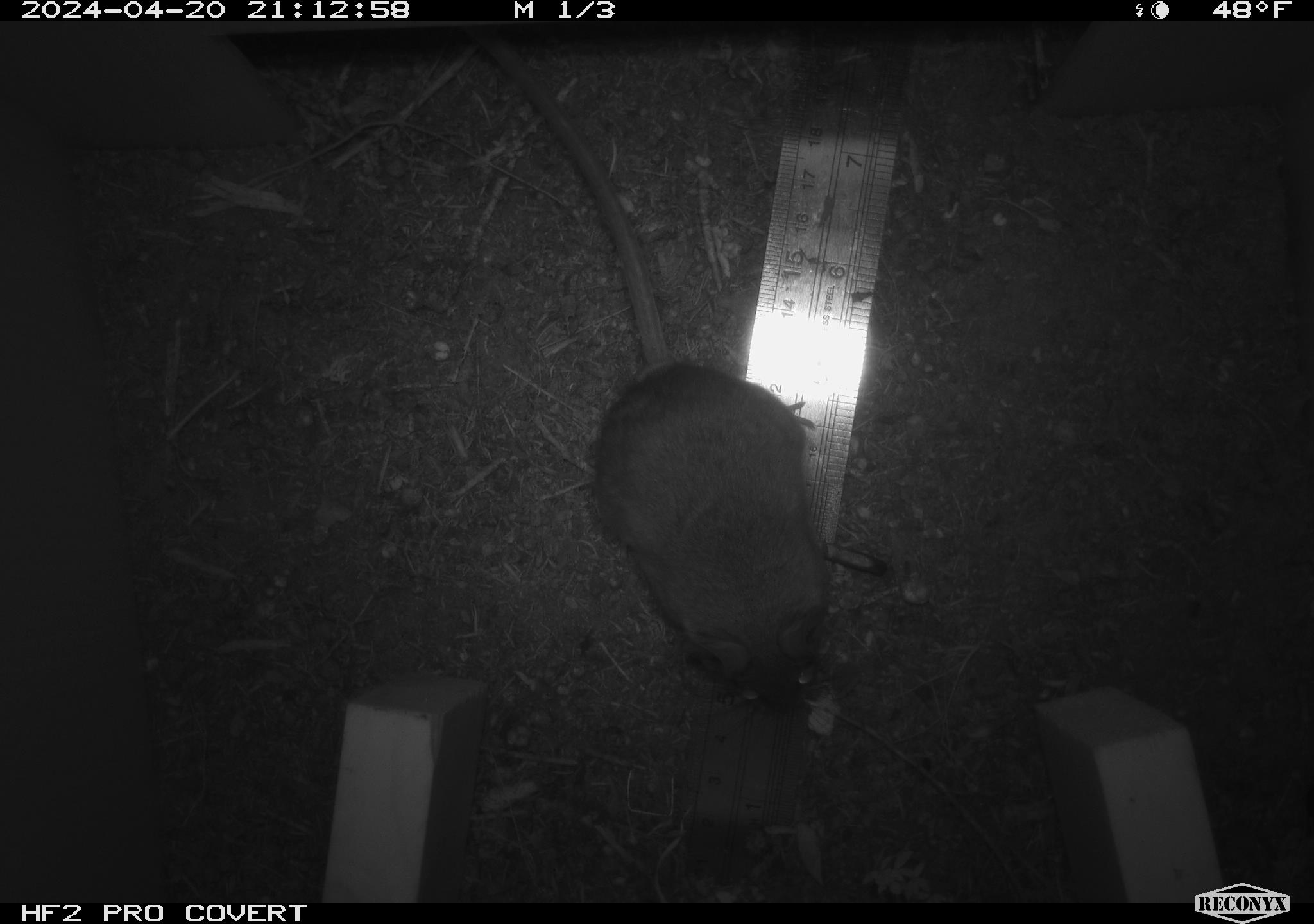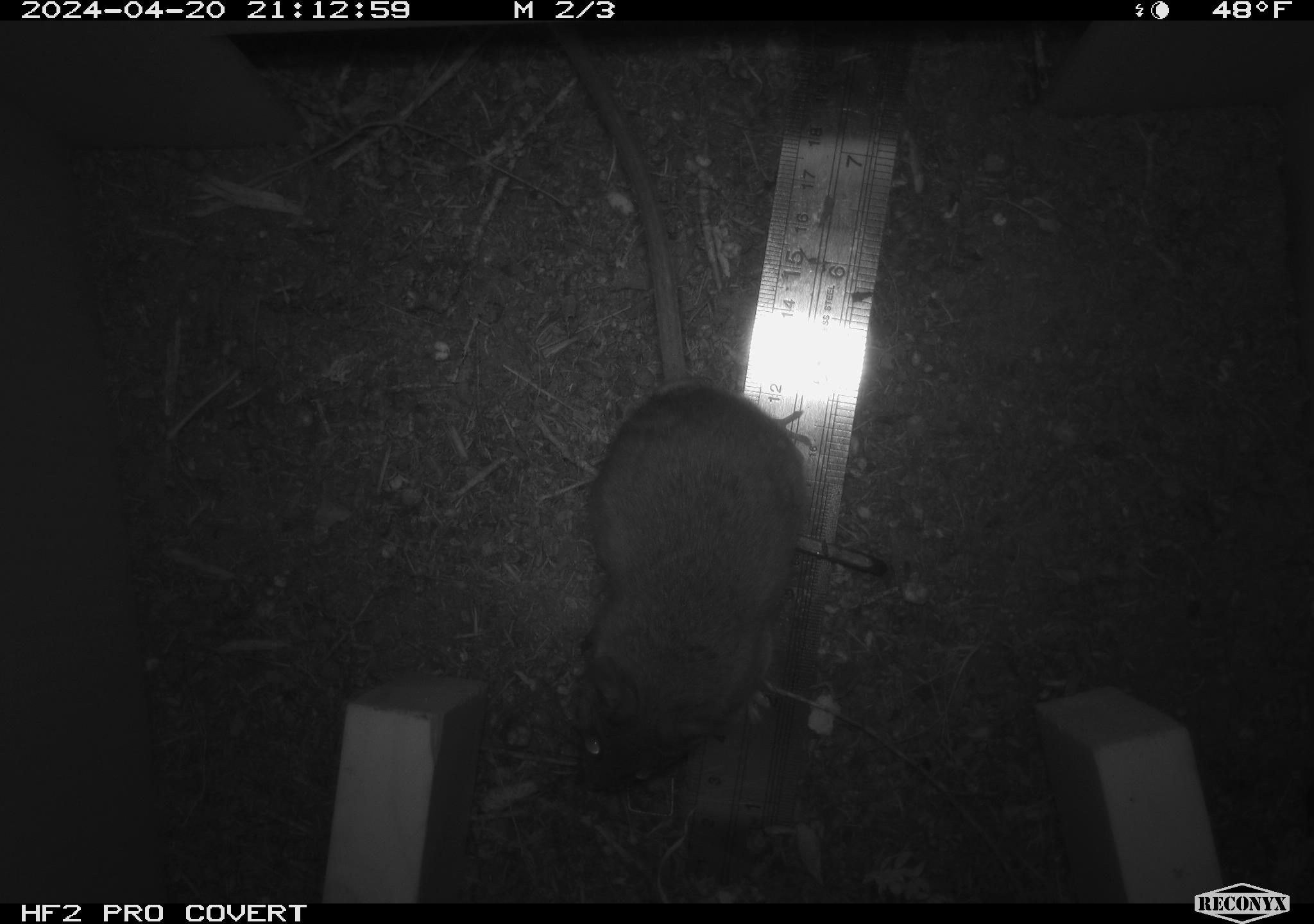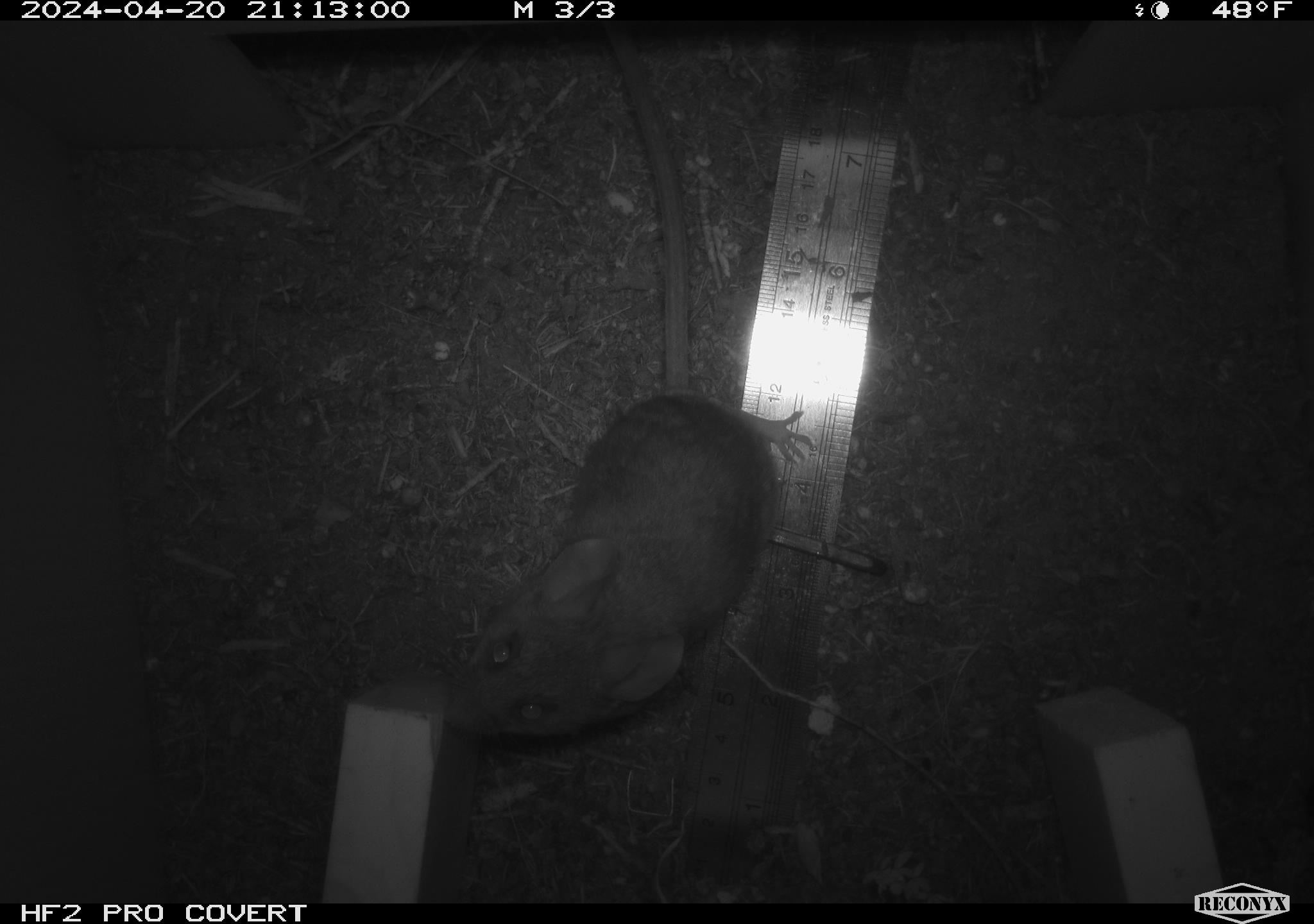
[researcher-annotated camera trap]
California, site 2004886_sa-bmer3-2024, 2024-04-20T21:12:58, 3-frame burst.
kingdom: Animalia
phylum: Chordata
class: Mammalia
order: Rodentia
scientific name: Rodentia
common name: mouse species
Mouse species (Rodentia).